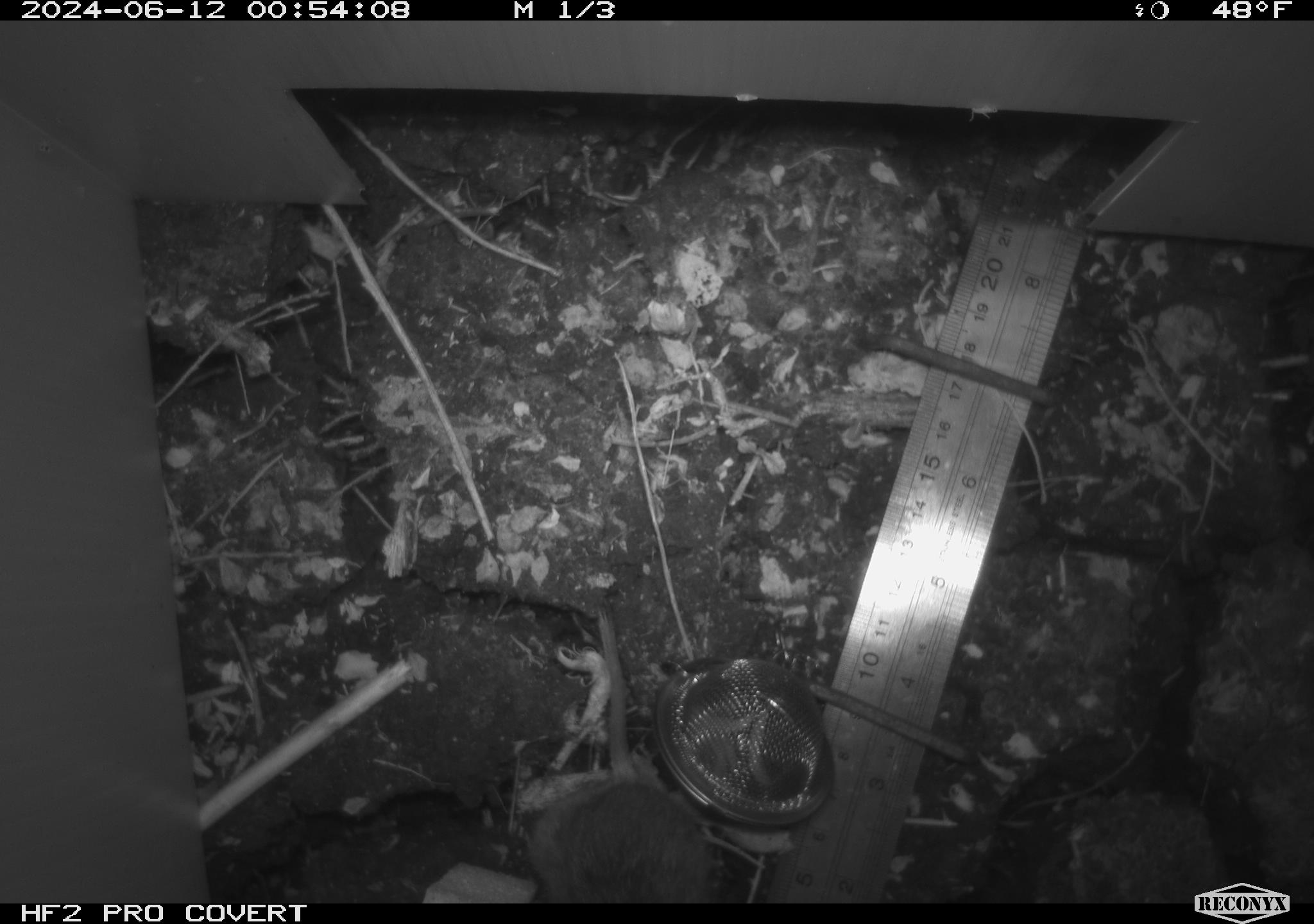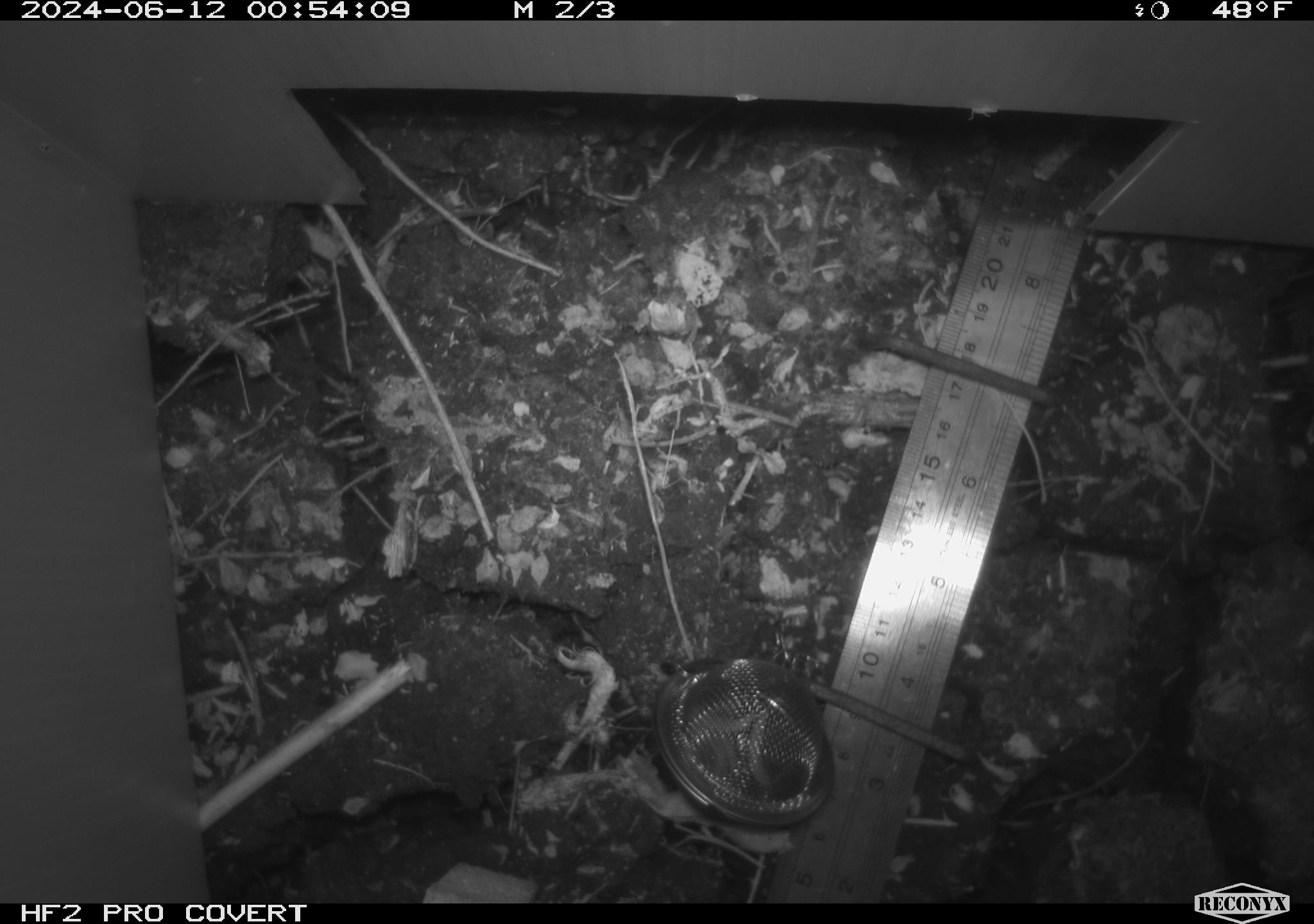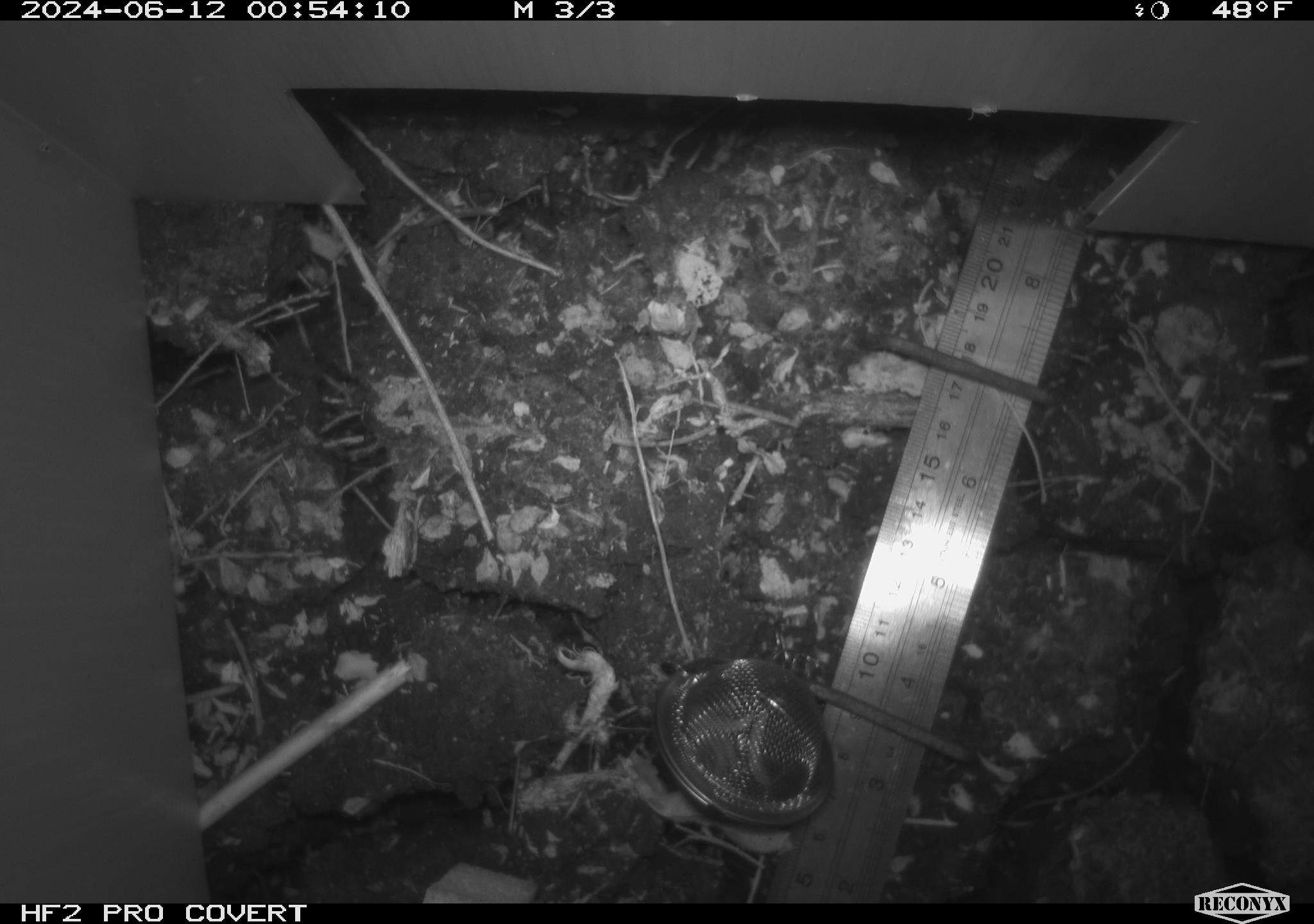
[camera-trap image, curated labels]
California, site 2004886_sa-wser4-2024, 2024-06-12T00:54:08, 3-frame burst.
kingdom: Animalia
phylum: Chordata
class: Mammalia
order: Rodentia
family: Cricetidae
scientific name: Arvicolinae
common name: voles, lemmings, and muskrats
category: arvicolinae subfamily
Arvicolinae subfamily (voles, lemmings, and muskrats) (Arvicolinae).